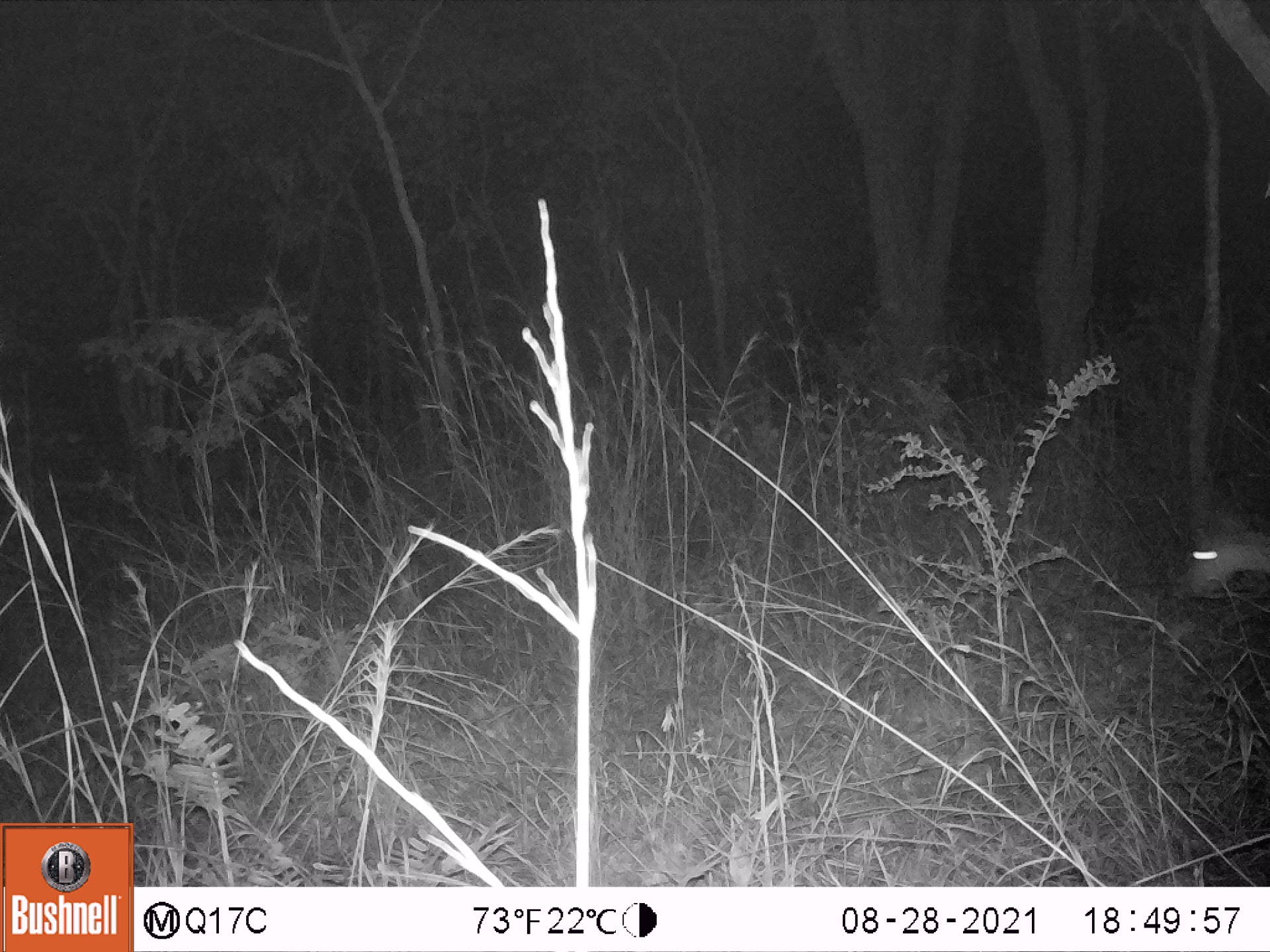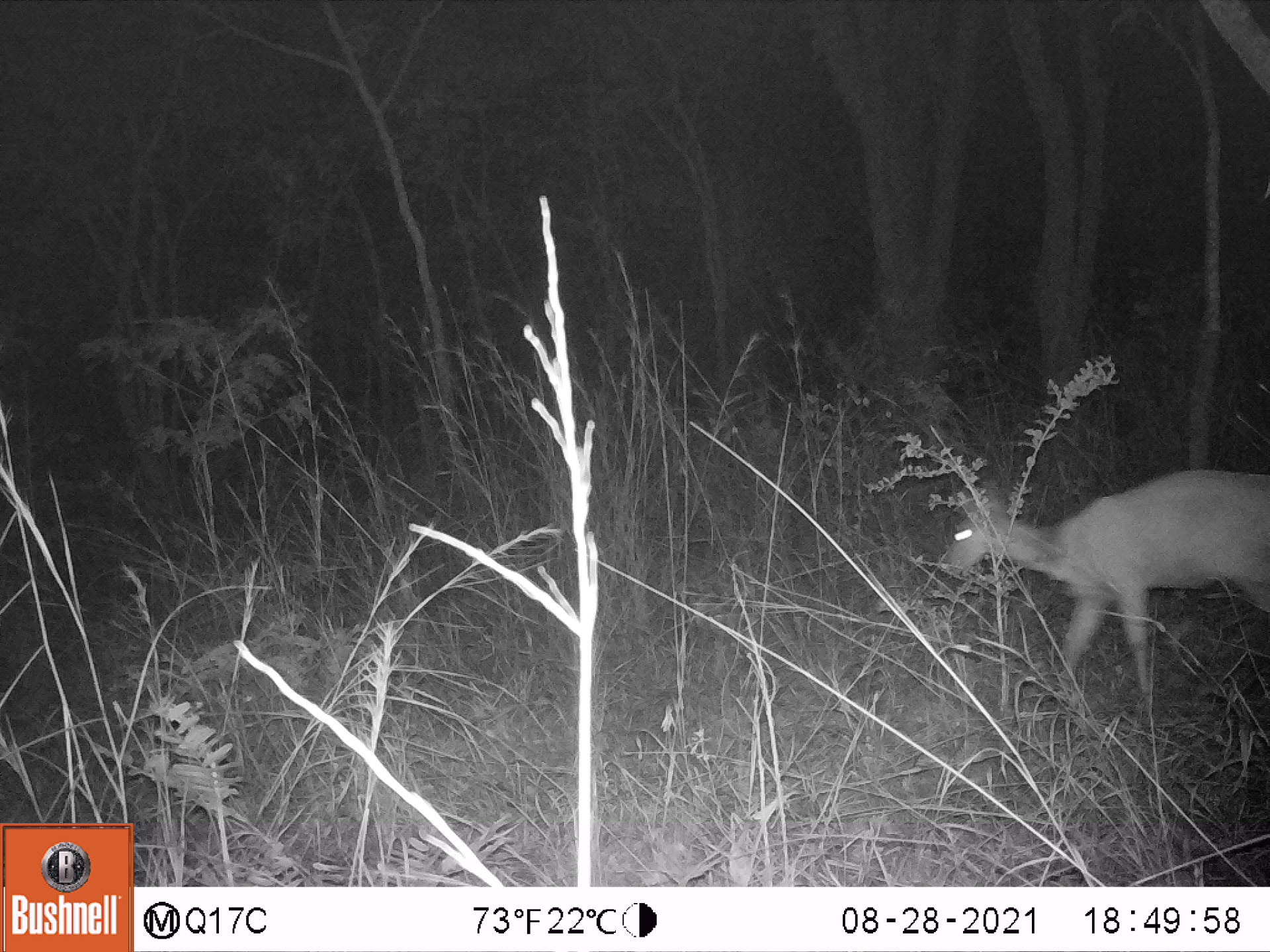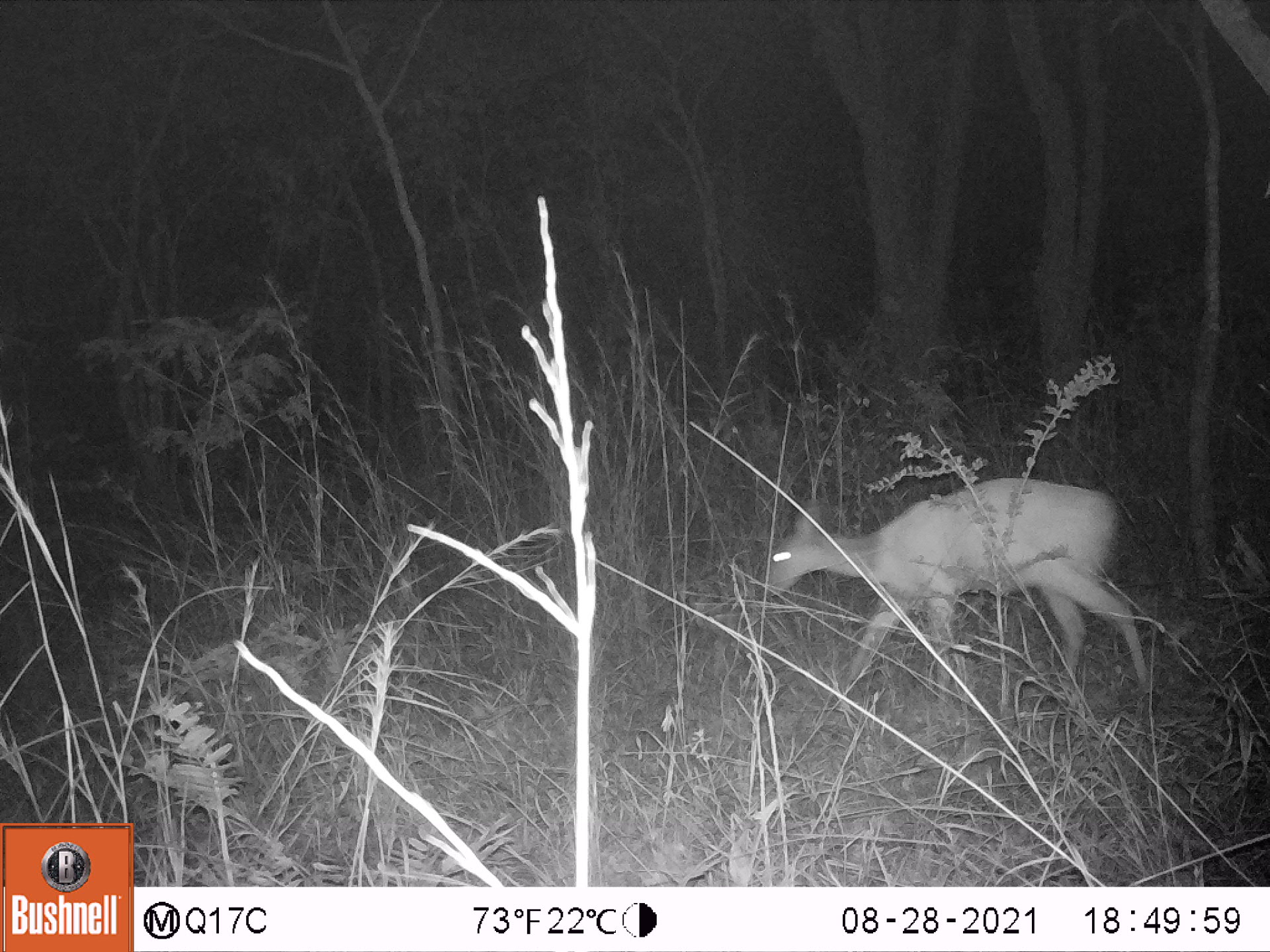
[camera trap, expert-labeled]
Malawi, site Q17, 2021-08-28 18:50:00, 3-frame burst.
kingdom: Animalia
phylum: Chordata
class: Mammalia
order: Artiodactyla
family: Bovidae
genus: Tragelaphus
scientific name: Tragelaphus sylvaticus sylvaticus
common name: cape bushbuck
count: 1